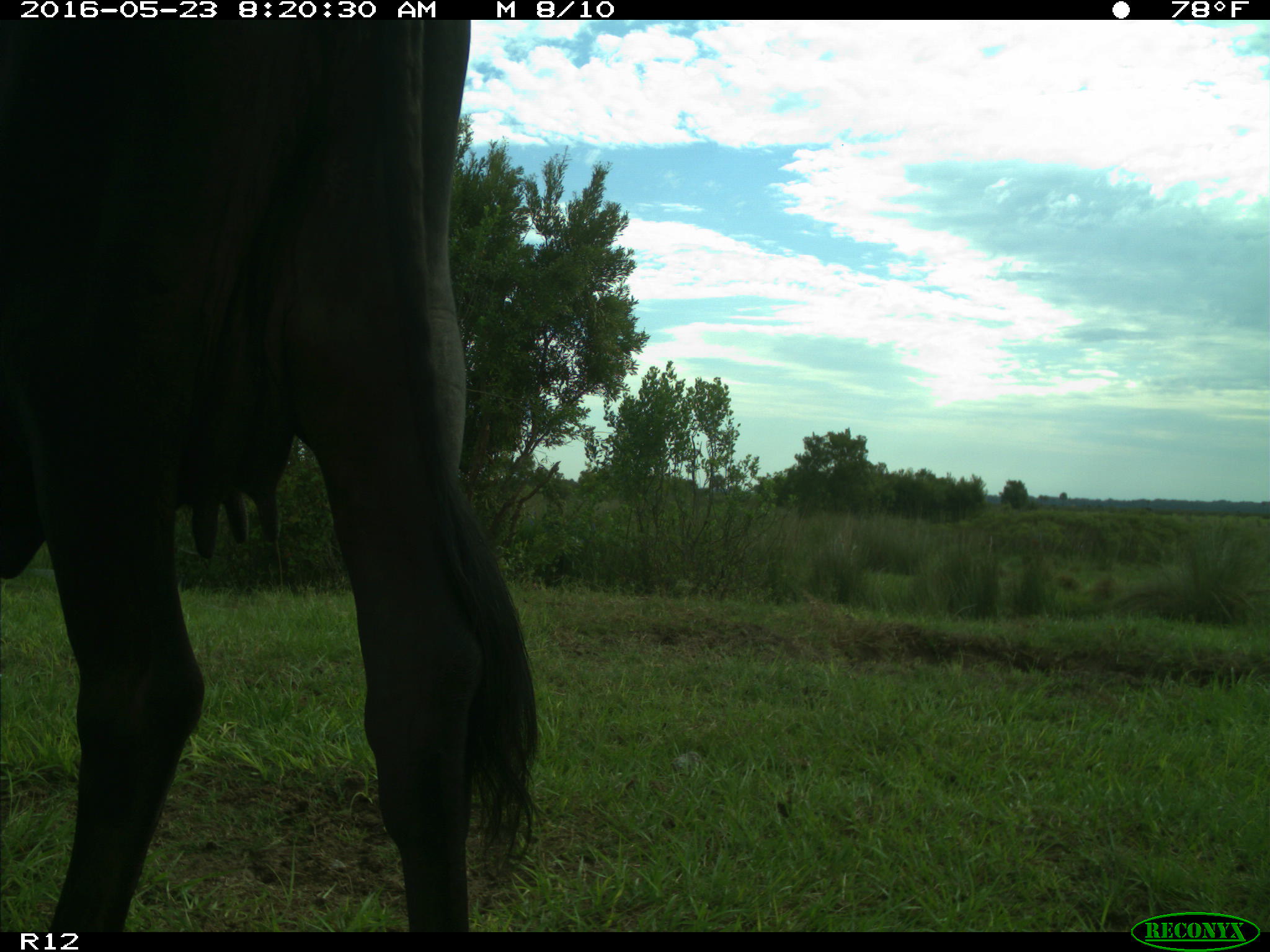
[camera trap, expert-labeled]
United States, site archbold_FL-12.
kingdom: Animalia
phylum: Chordata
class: Mammalia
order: Artiodactyla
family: Bovidae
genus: Bos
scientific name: Bos taurus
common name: domestic cow